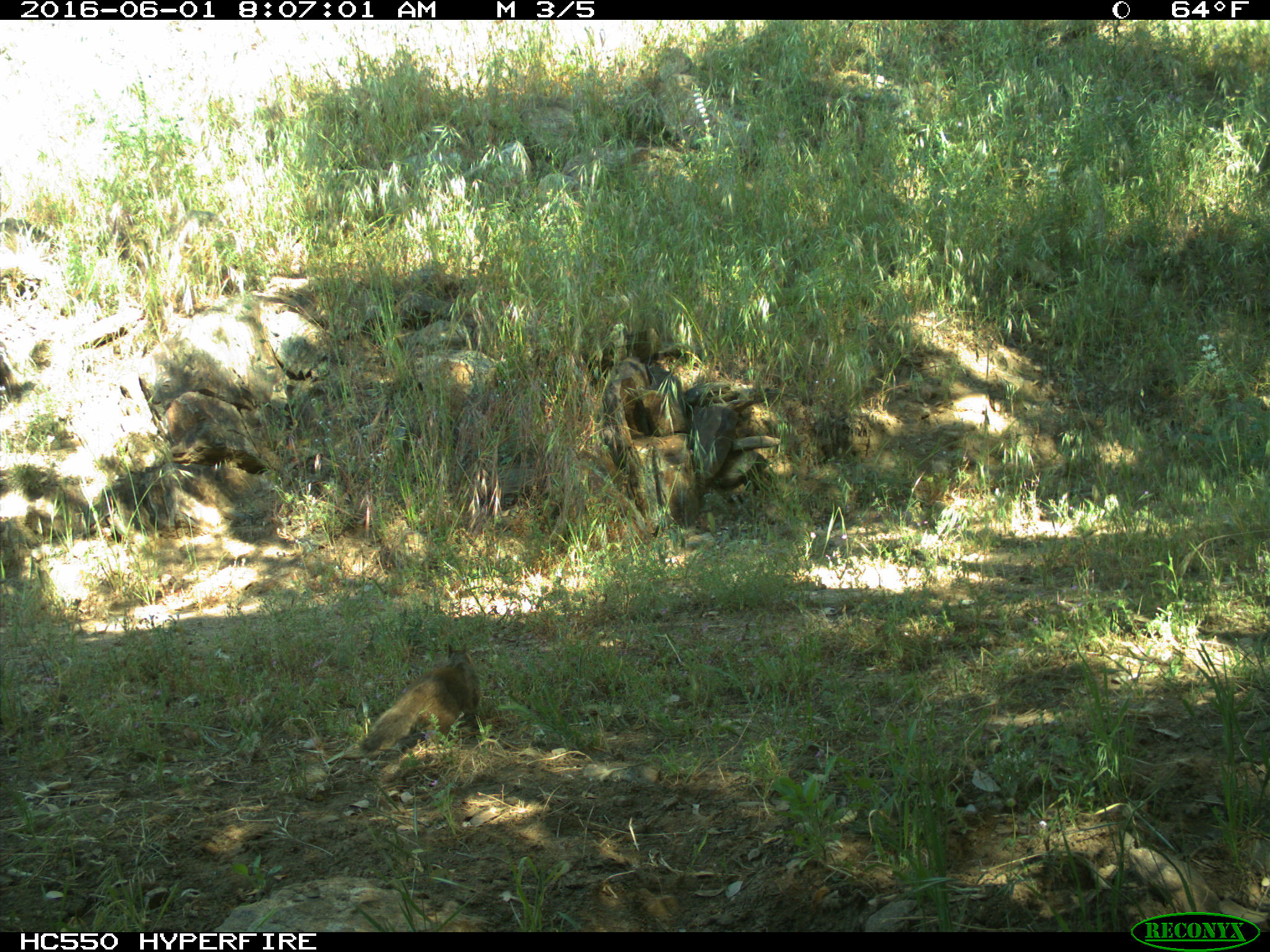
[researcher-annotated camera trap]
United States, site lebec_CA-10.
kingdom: Animalia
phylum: Chordata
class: Mammalia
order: Rodentia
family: Sciuridae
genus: Otospermophilus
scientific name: Otospermophilus beecheyi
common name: california ground squirrel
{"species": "Otospermophilus beecheyi (california ground squirrel)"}